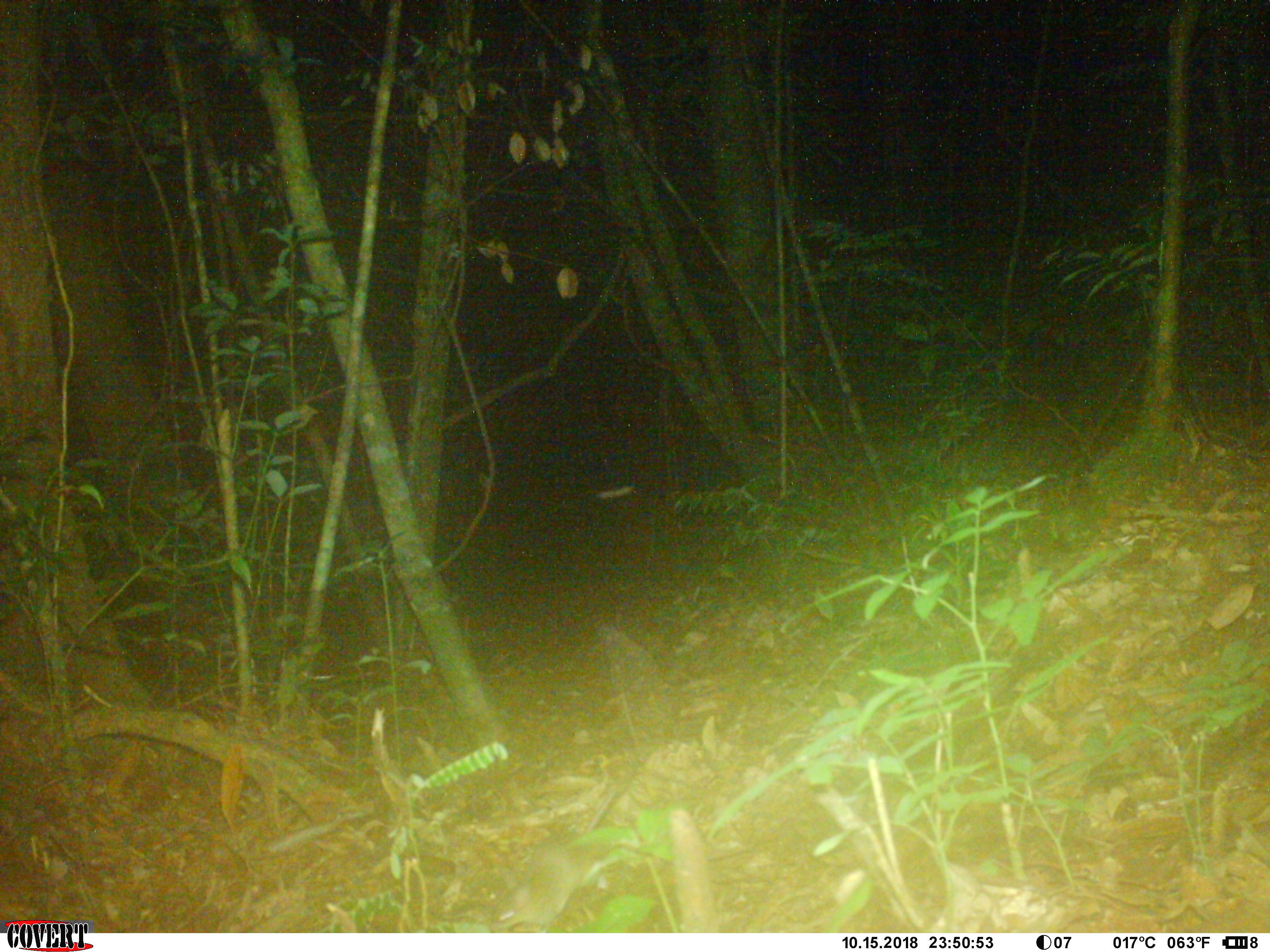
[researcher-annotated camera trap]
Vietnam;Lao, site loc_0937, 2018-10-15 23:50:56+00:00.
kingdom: Animalia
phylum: Chordata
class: Mammalia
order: Rodentia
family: Muridae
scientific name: Muridae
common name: old-world mice and rats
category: unidentified murid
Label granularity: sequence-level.